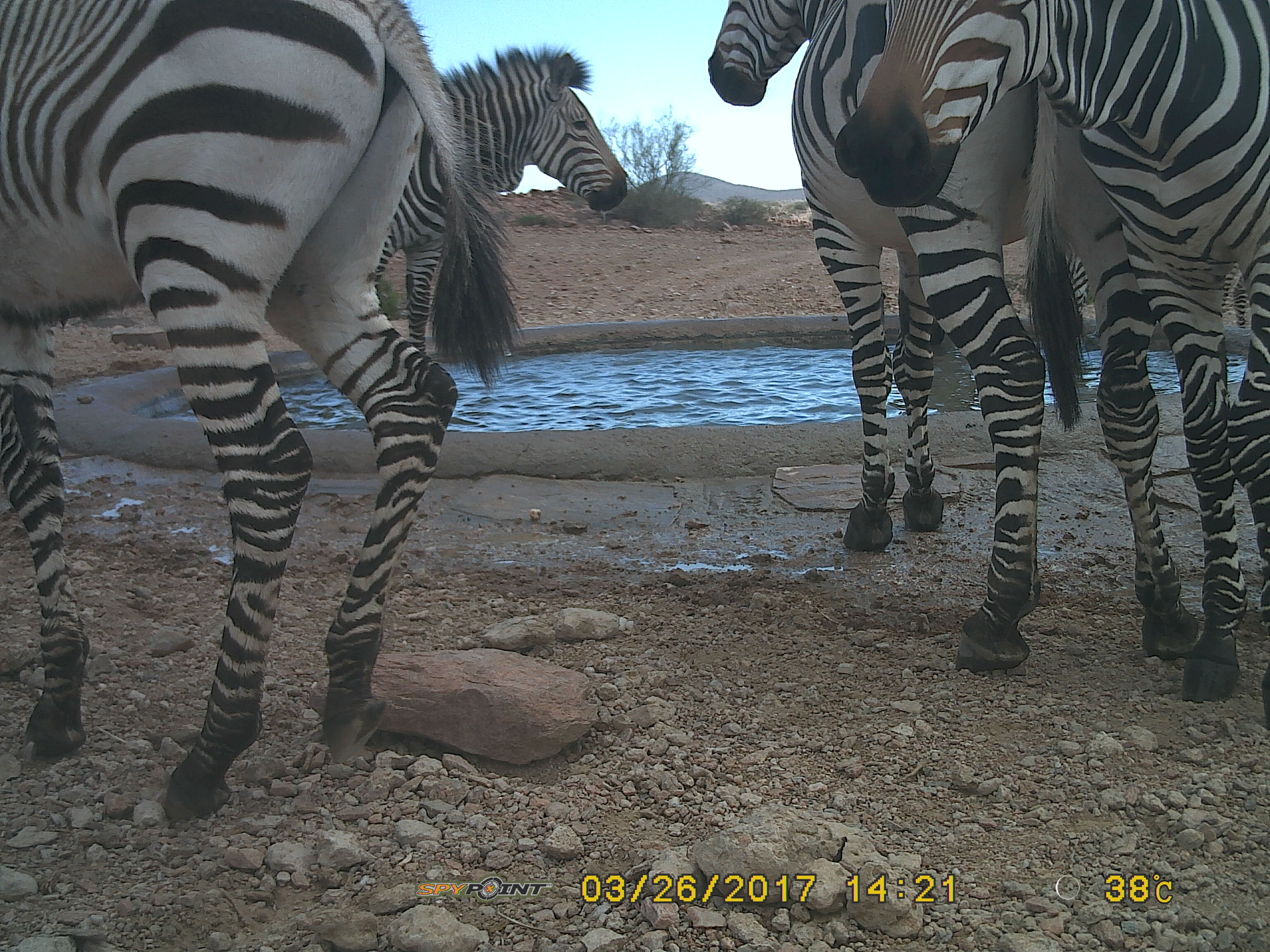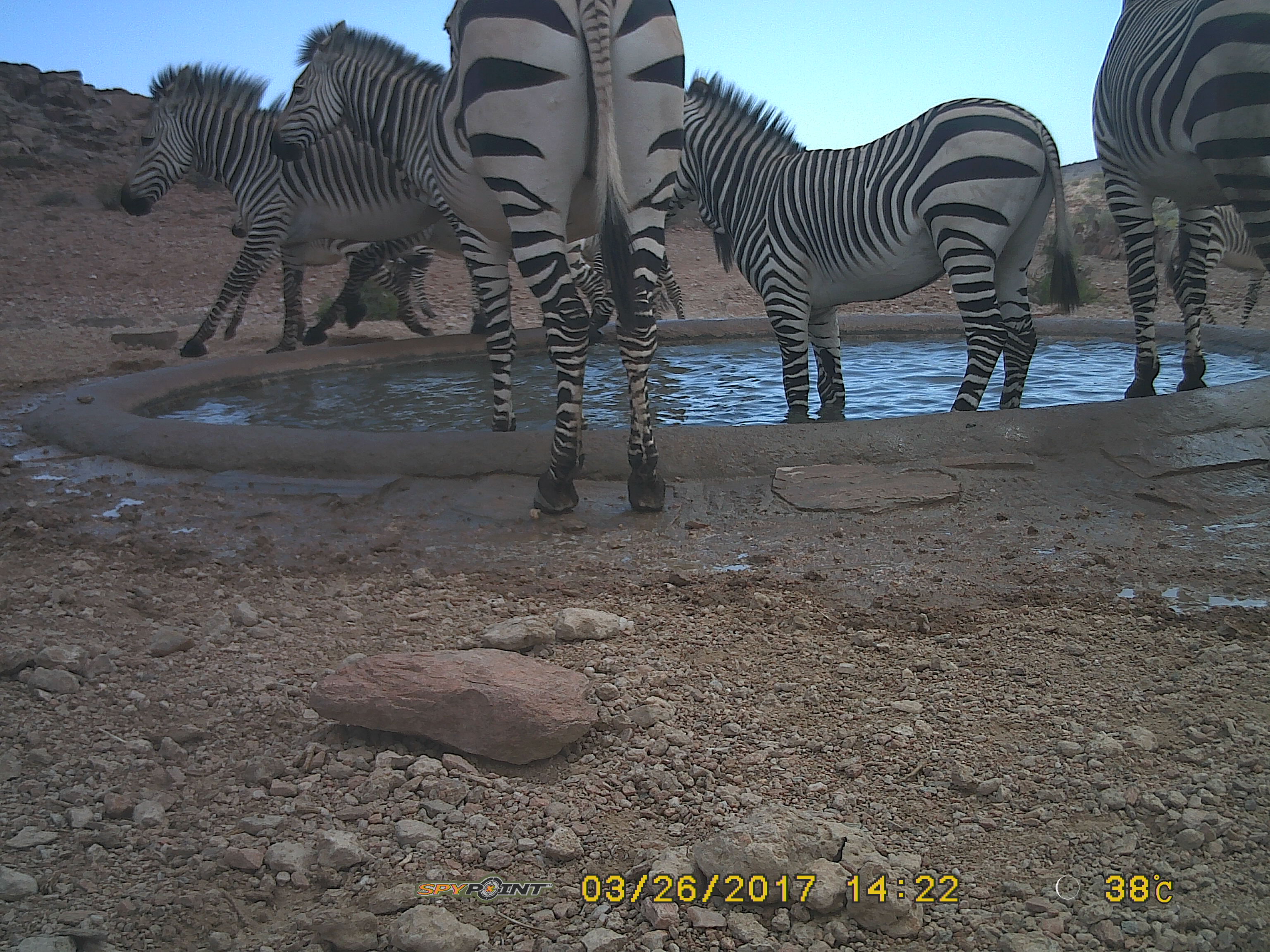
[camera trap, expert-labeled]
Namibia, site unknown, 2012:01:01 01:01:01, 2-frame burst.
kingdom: Animalia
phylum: Chordata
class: Mammalia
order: Perissodactyla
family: Equidae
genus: Equus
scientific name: Equus zebra hartmannae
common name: hartmann's mountain zebra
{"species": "Equus zebra hartmannae (hartmann's mountain zebra)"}